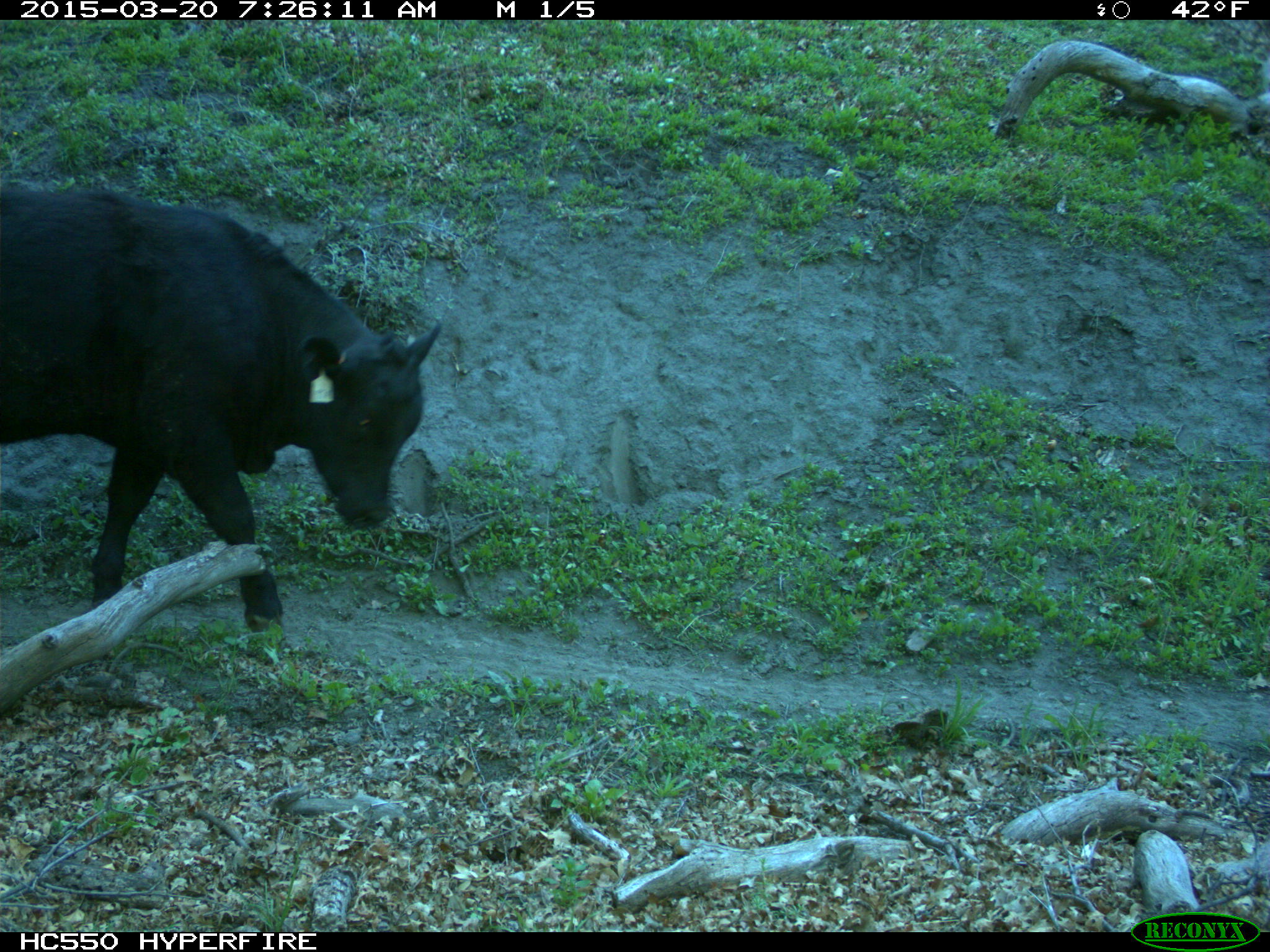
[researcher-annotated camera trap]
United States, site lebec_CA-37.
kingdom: Animalia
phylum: Chordata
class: Mammalia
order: Artiodactyla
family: Bovidae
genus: Bos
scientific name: Bos taurus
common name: domestic cow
Bos taurus (domestic cow).